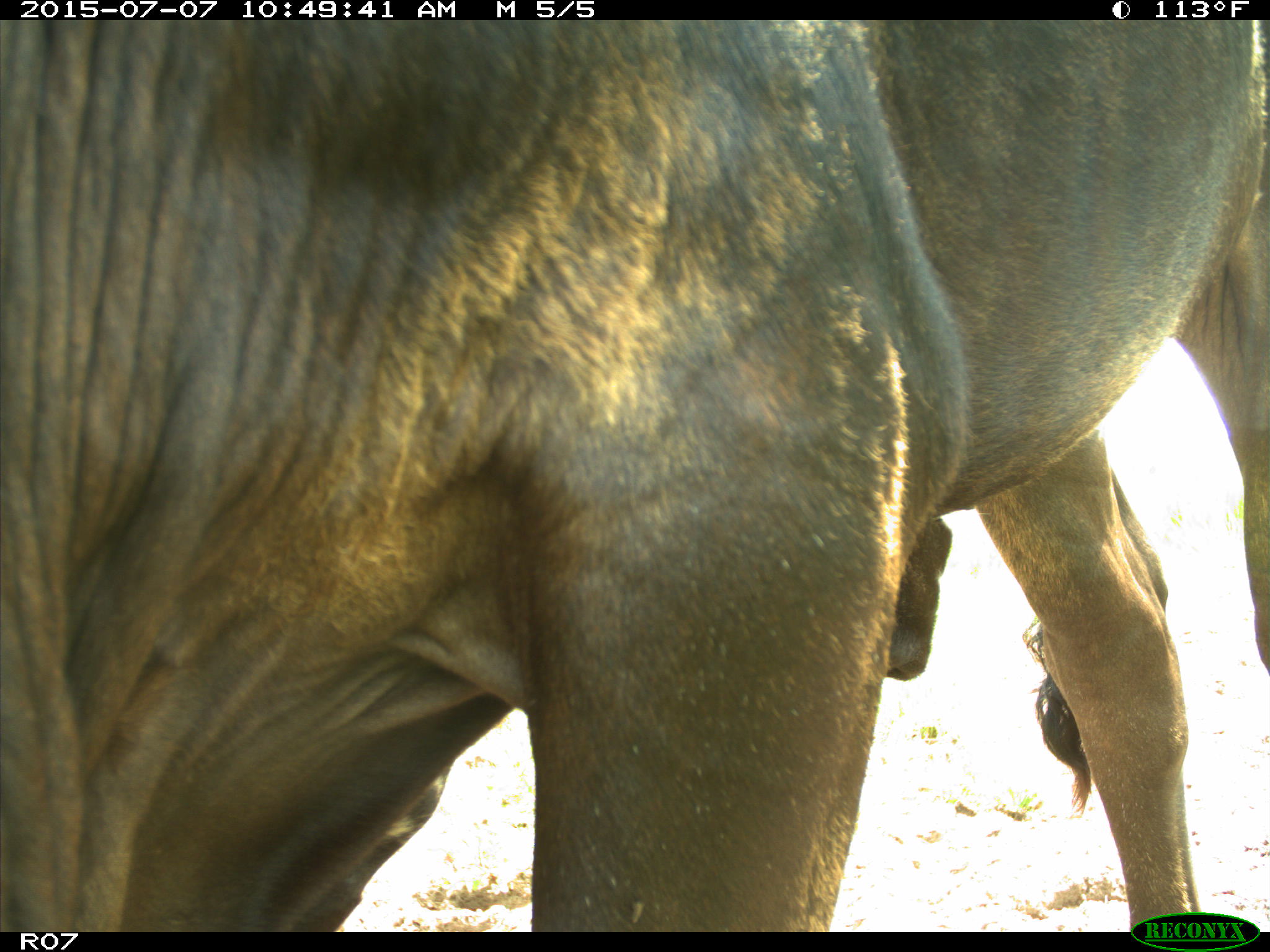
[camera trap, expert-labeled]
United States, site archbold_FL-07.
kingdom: Animalia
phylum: Chordata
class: Mammalia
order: Artiodactyla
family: Bovidae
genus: Bos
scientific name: Bos taurus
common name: domestic cow